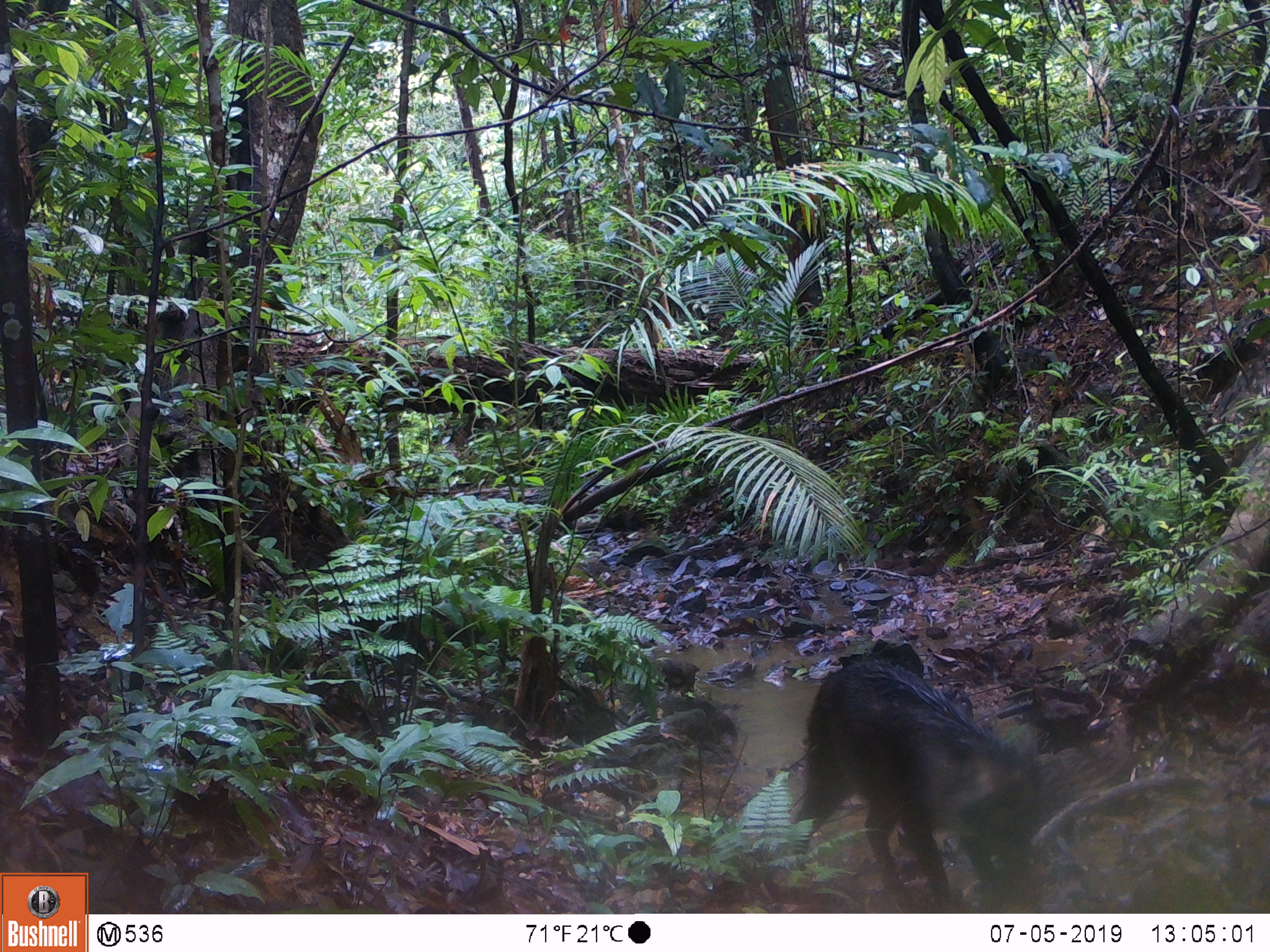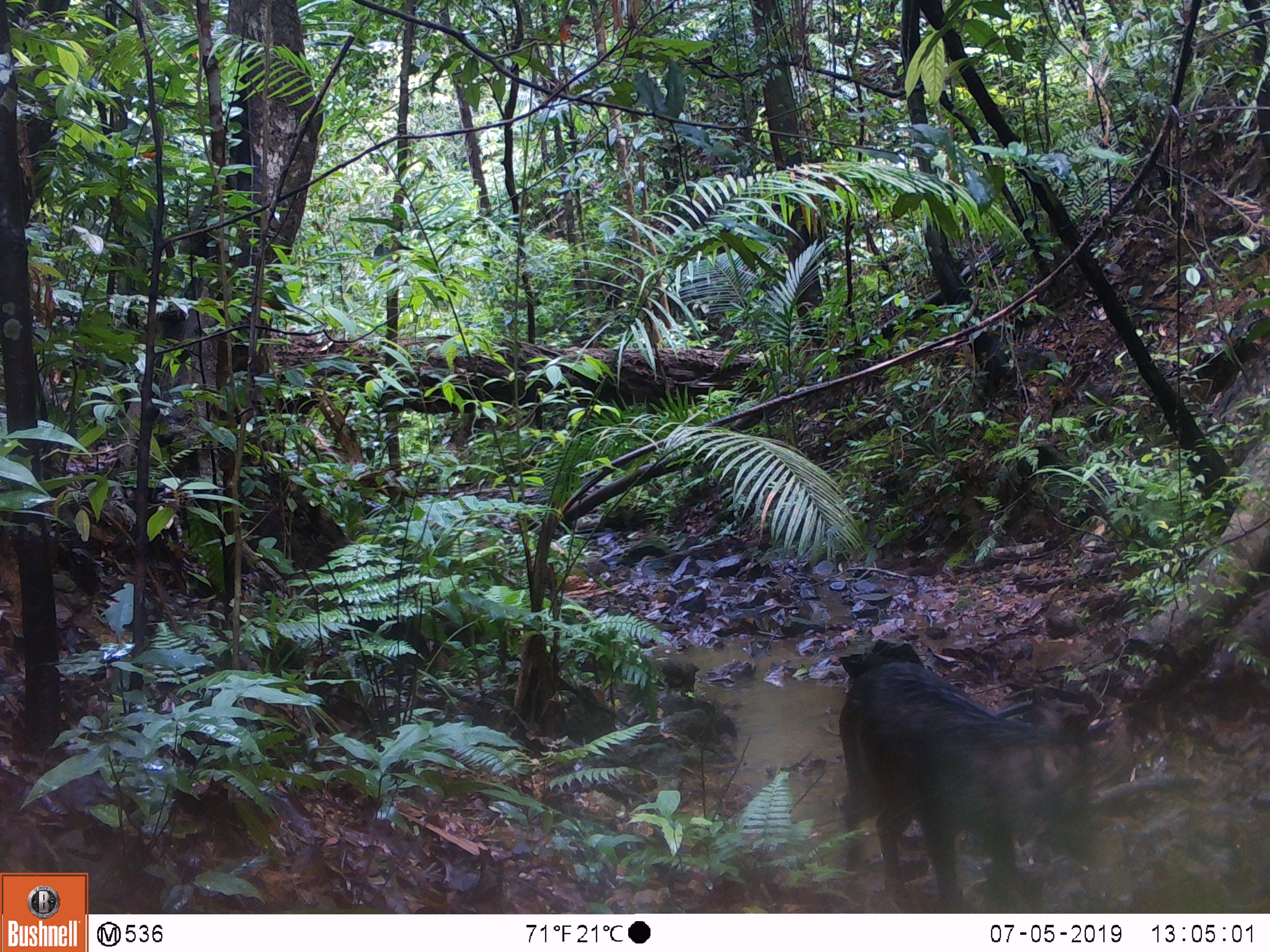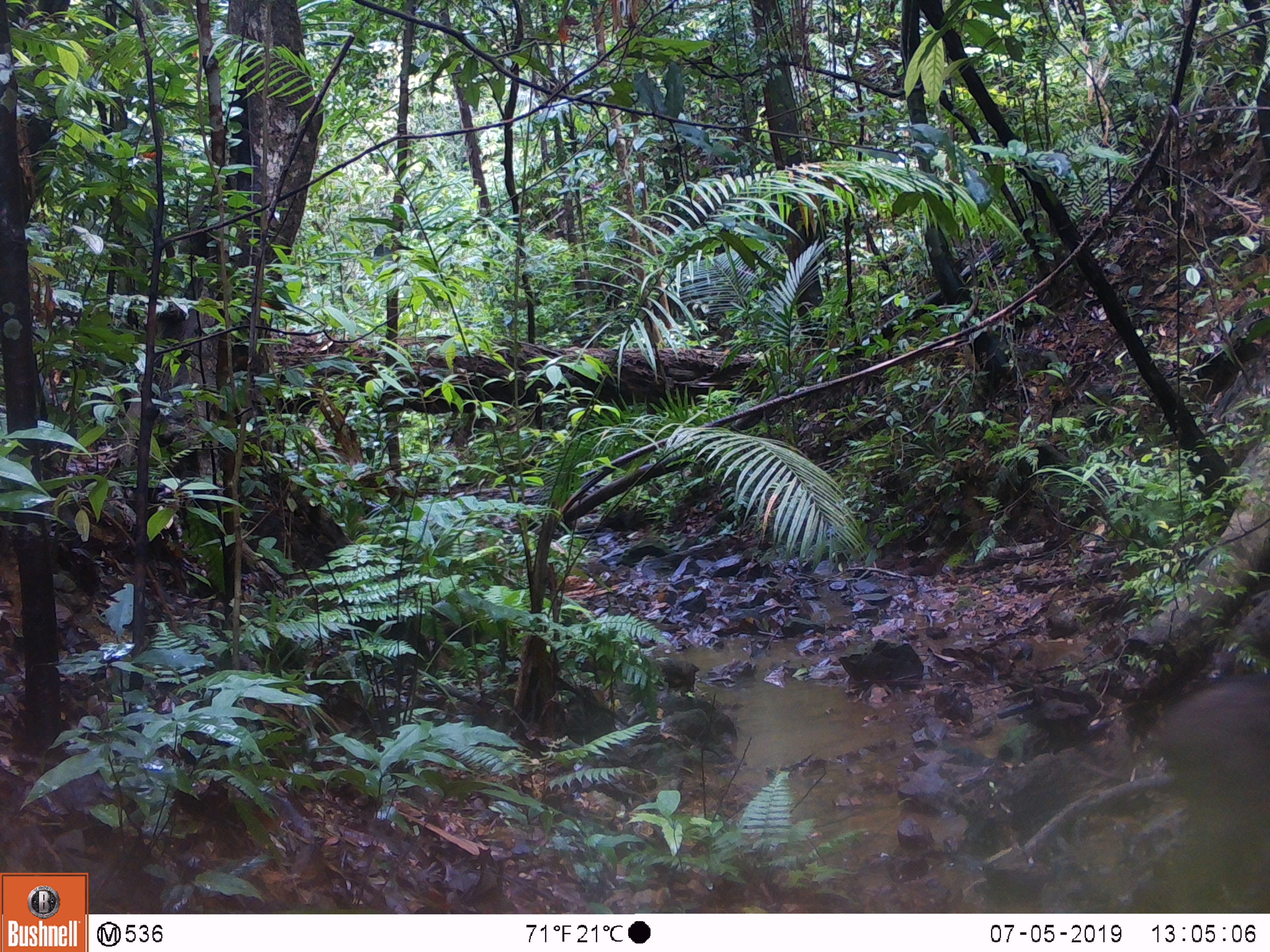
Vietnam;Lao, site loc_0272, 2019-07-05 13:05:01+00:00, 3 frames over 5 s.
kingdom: Animalia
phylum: Chordata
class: Mammalia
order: Artiodactyla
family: Suidae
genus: Sus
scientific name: Sus scrofa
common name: eurasian wild pig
Eurasian wild pig (Sus scrofa). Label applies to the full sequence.